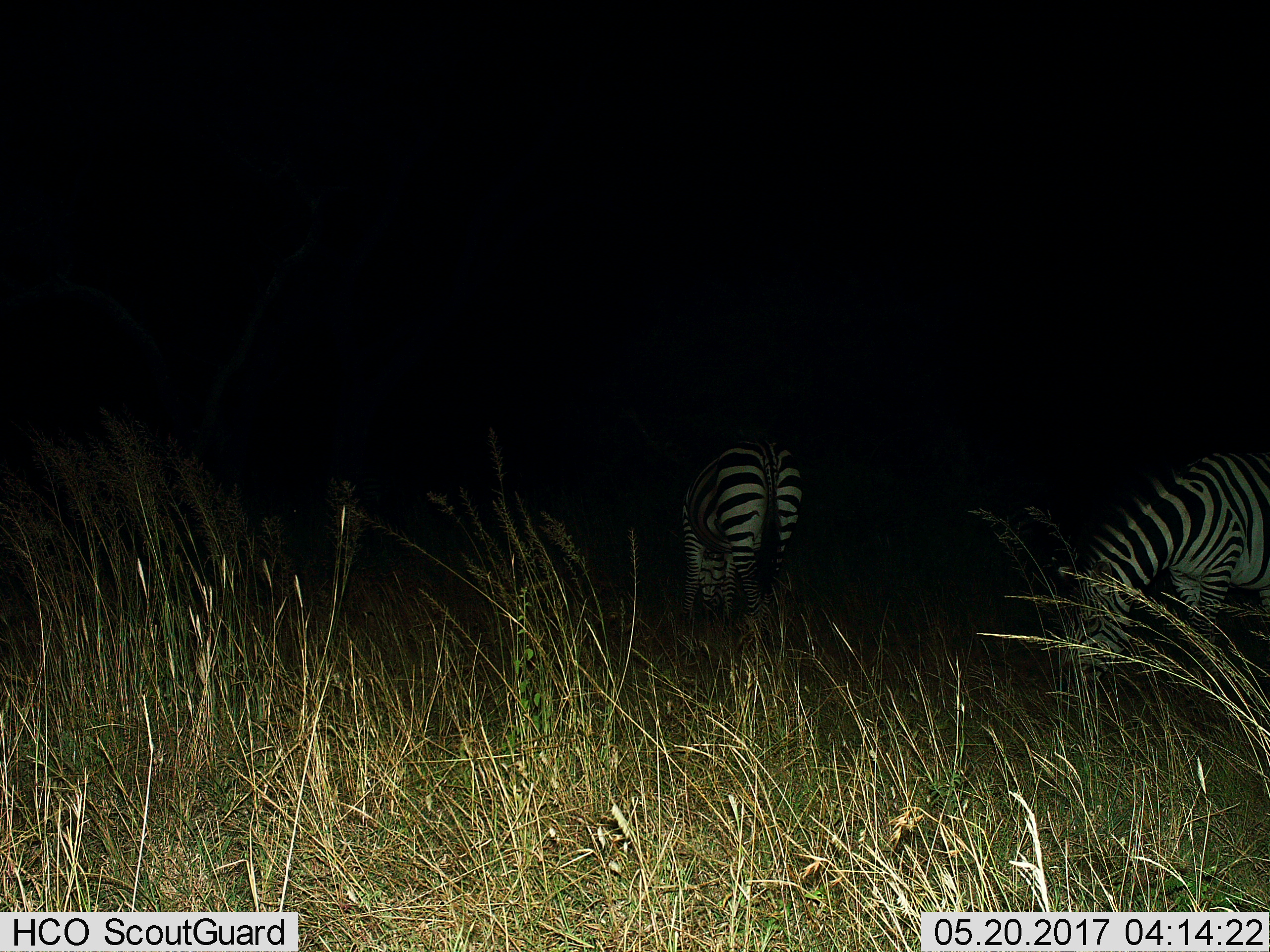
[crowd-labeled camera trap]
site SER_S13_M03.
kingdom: Animalia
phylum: Chordata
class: Mammalia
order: Perissodactyla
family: Equidae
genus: Equus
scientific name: Equus quagga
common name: plains zebra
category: zebraplains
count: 2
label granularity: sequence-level